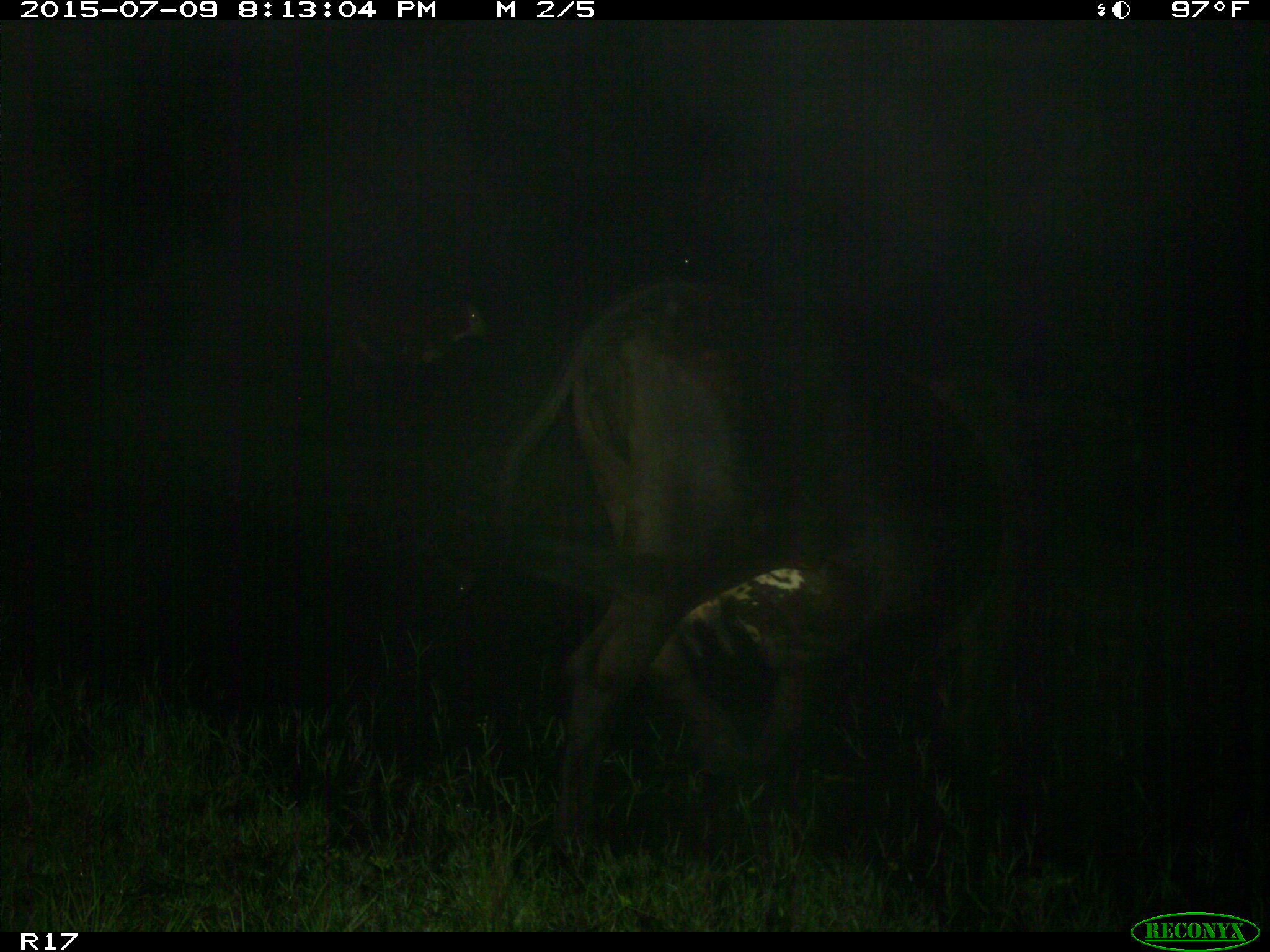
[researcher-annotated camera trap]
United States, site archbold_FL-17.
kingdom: Animalia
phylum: Chordata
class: Mammalia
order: Artiodactyla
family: Bovidae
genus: Bos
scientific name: Bos taurus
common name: domestic cow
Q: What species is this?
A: Bos taurus (domestic cow).